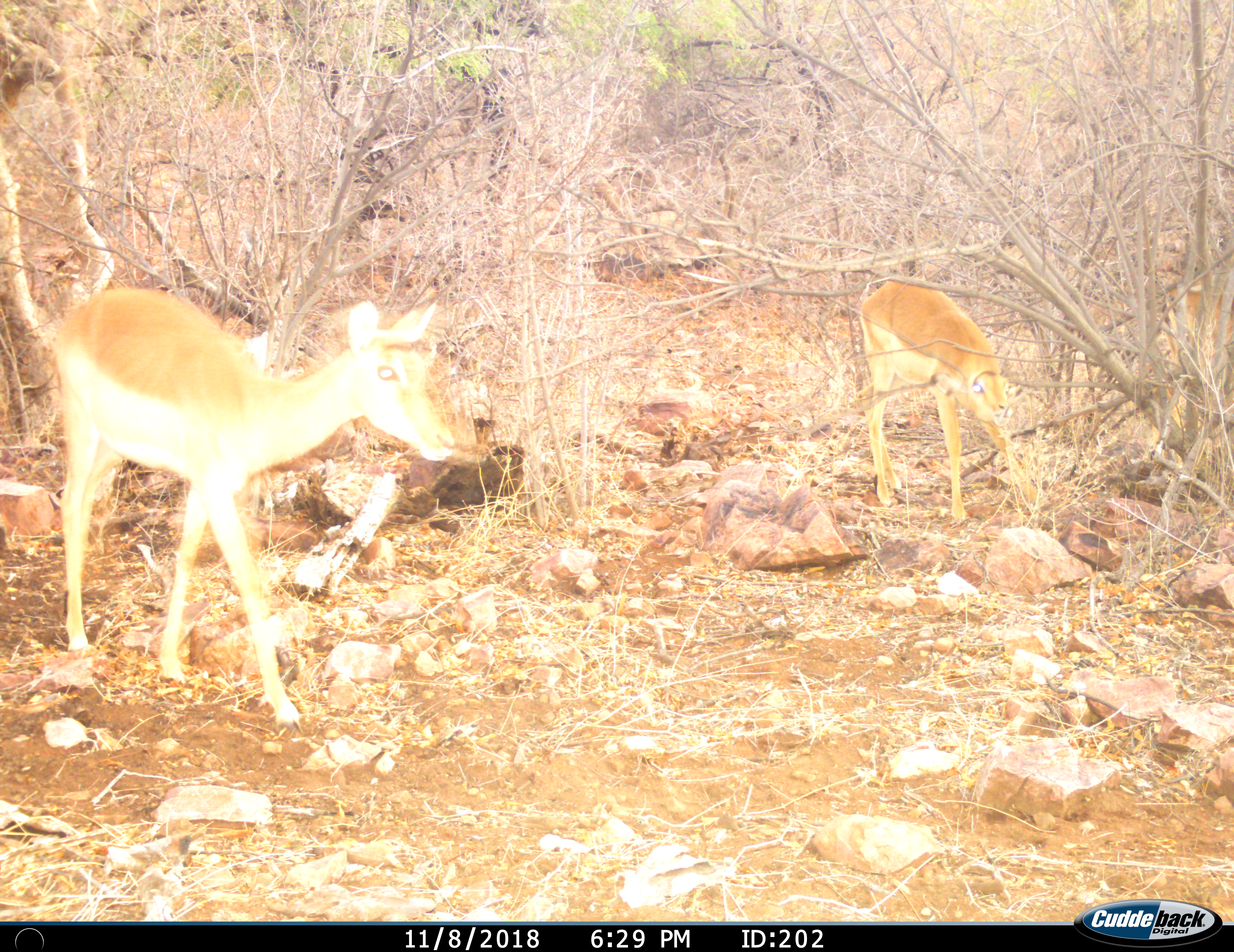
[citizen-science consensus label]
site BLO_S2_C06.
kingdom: Animalia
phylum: Chordata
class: Mammalia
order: Artiodactyla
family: Bovidae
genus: Aepyceros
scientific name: Aepyceros melampus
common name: impala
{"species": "impala (Aepyceros melampus)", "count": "2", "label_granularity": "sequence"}